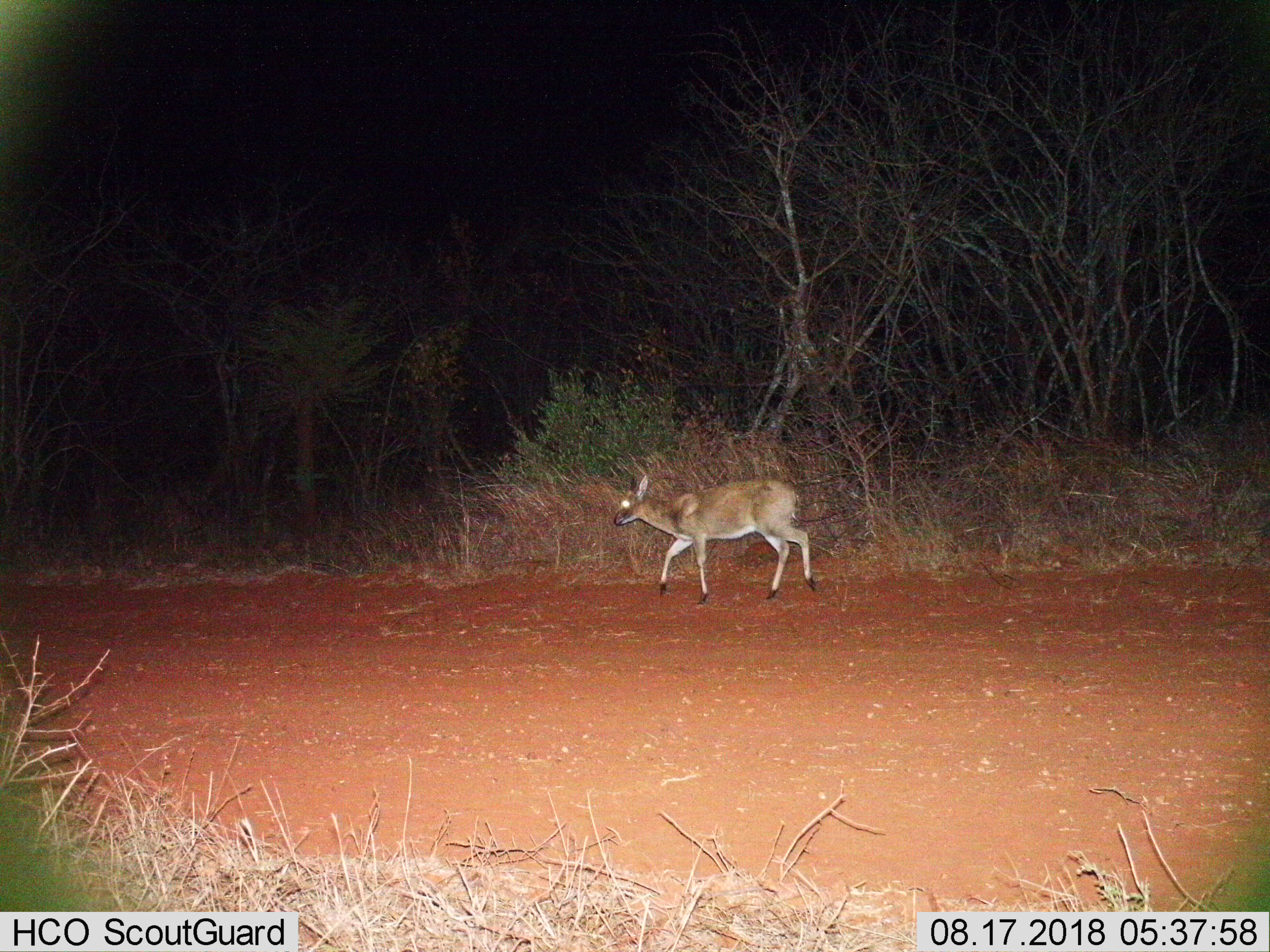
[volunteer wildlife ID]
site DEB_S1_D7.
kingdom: Animalia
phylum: Chordata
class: Mammalia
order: Artiodactyla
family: Bovidae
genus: Sylvicapra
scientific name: Sylvicapra grimmia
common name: common duiker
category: duikercommongrey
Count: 1.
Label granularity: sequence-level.